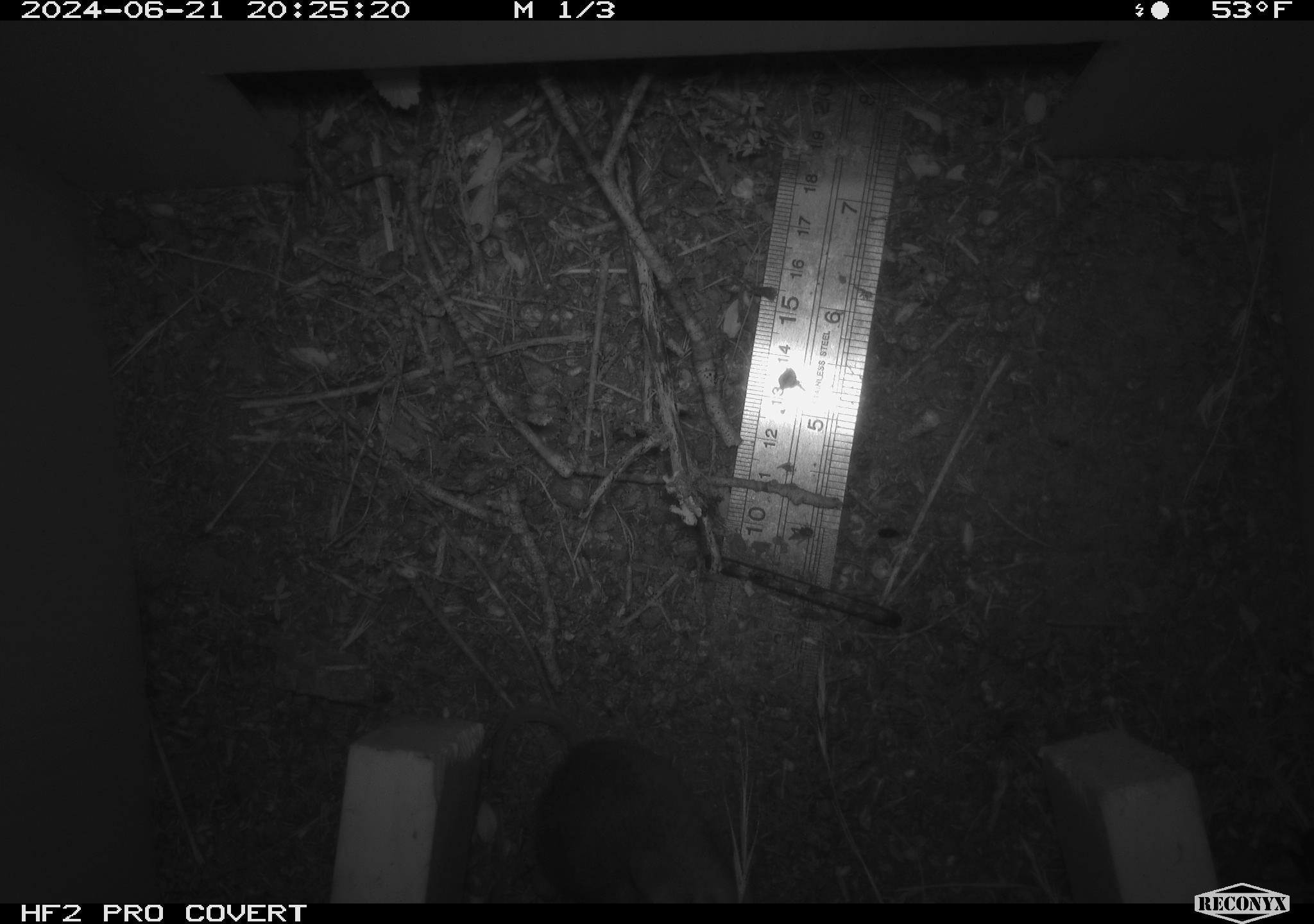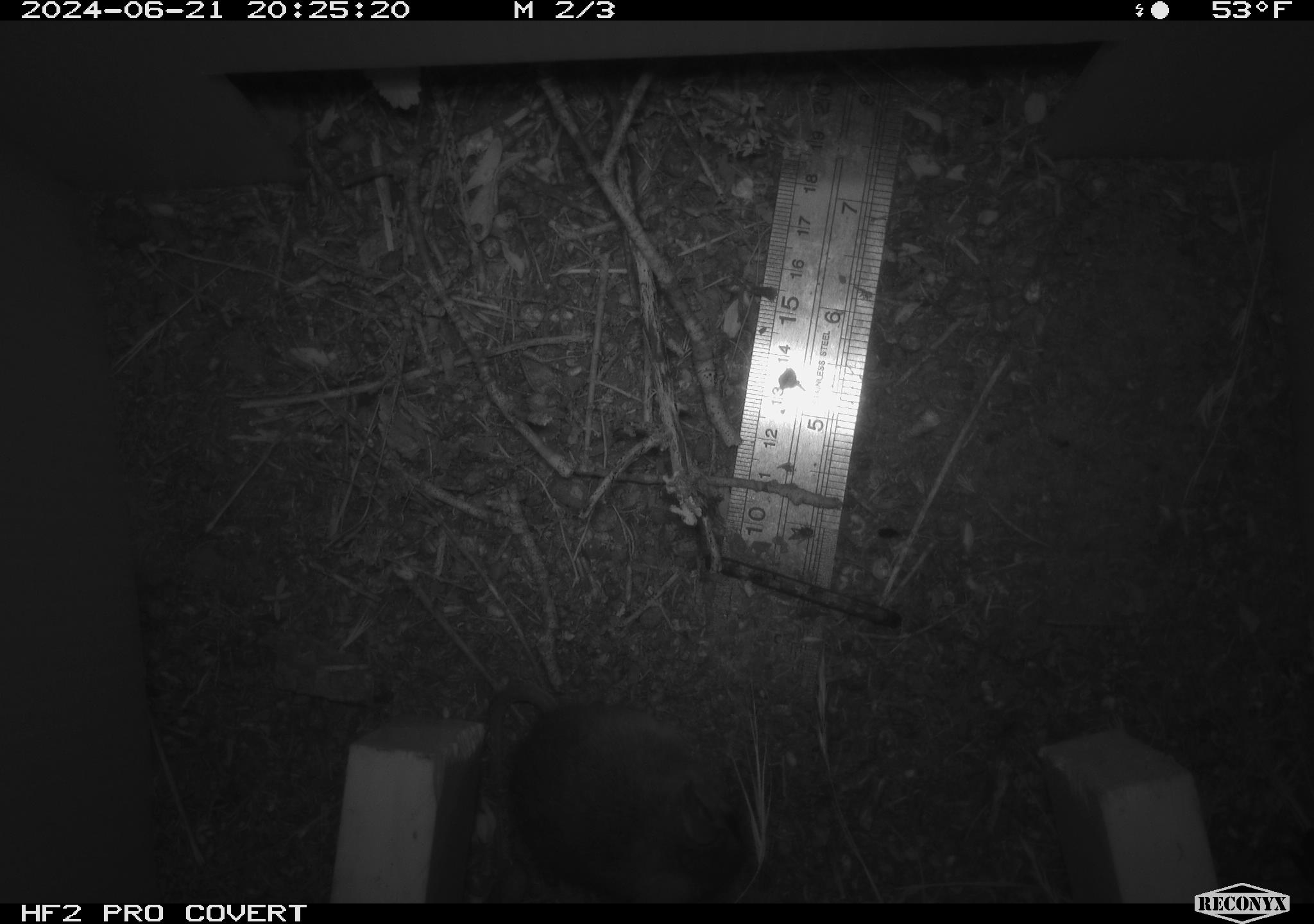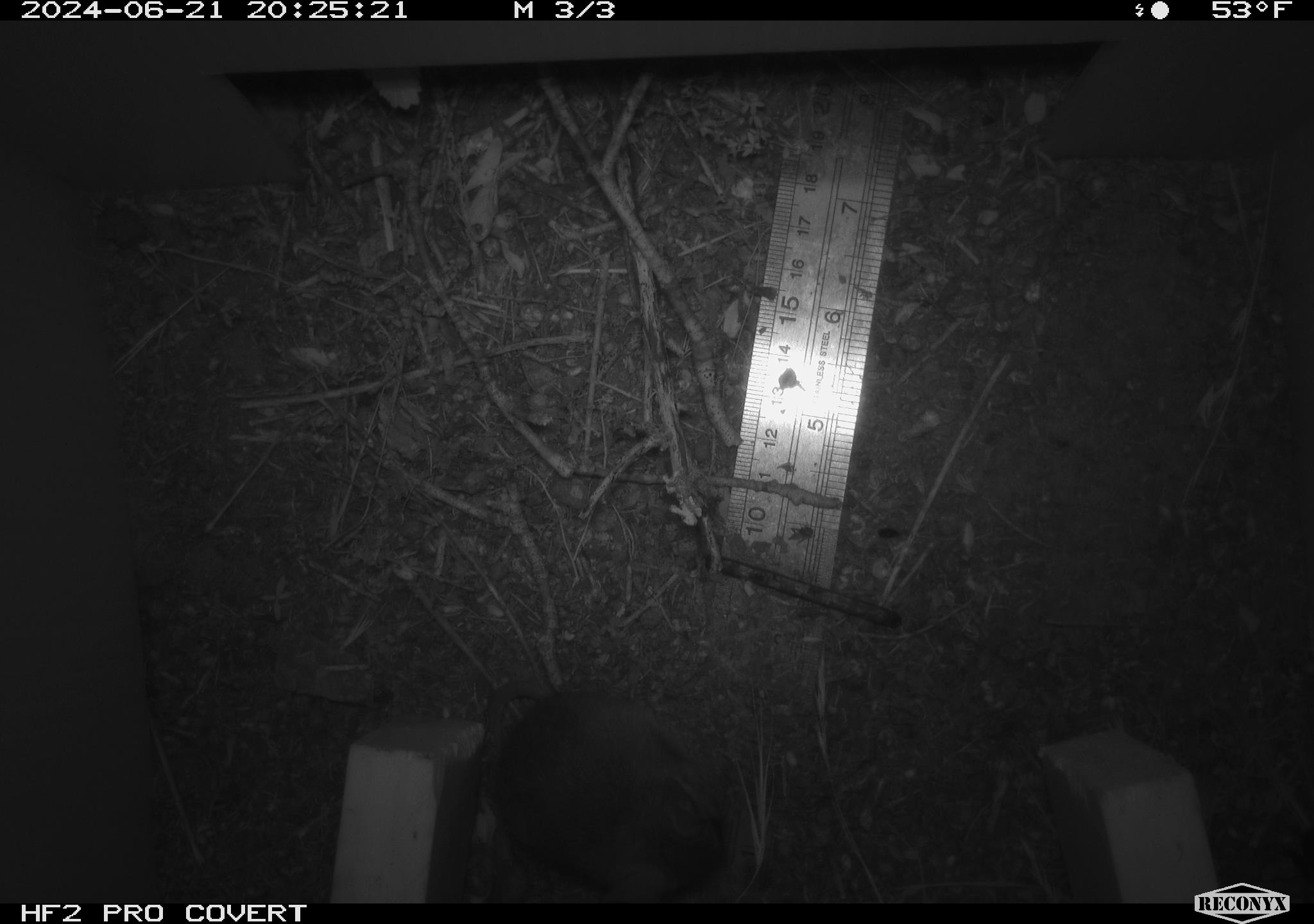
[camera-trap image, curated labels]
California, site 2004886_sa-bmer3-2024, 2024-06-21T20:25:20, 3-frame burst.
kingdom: Animalia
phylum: Chordata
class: Mammalia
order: Rodentia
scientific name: Rodentia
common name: mouse species